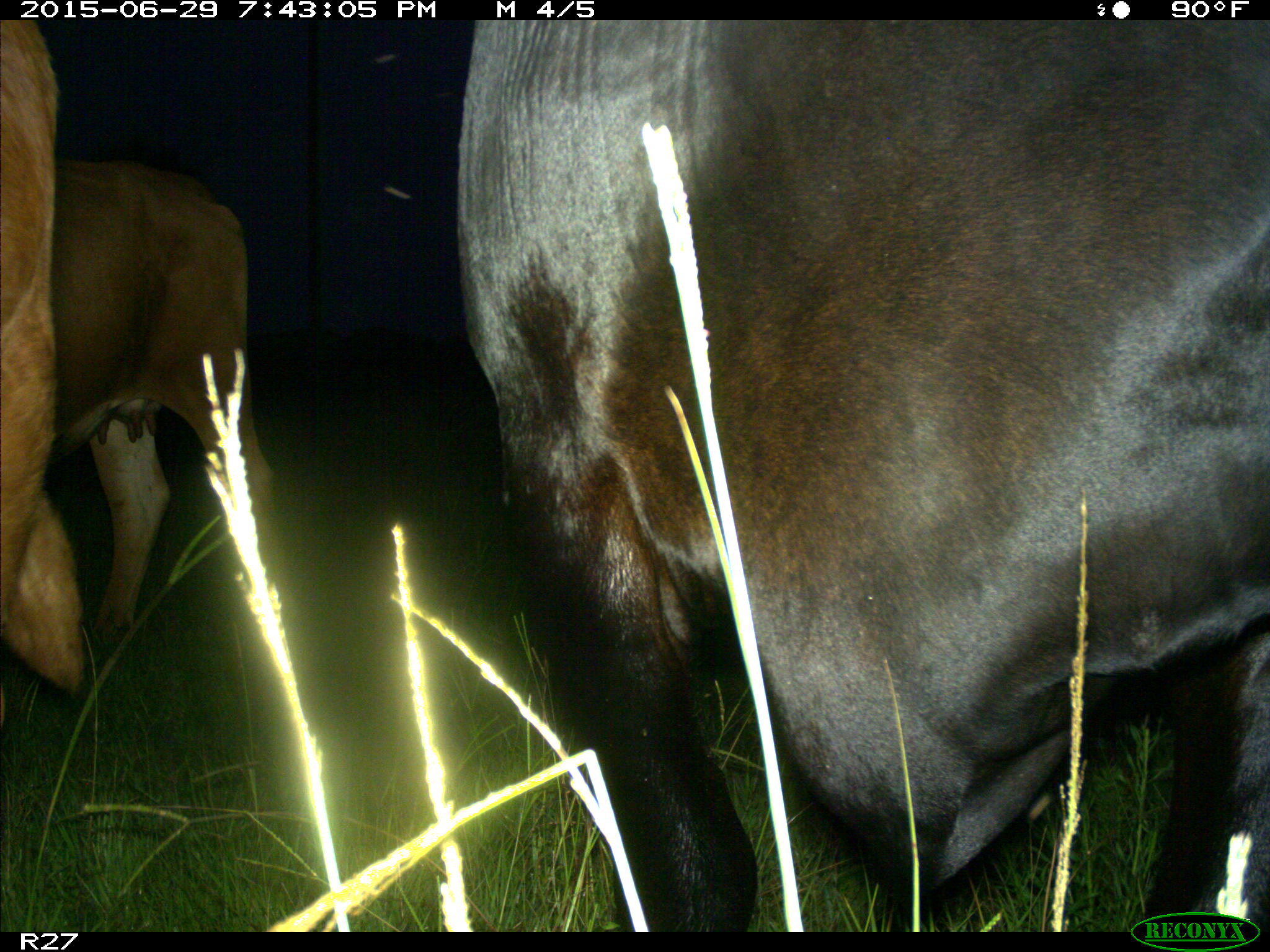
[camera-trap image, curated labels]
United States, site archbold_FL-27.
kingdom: Animalia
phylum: Chordata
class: Mammalia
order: Artiodactyla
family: Bovidae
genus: Bos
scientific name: Bos taurus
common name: domestic cow